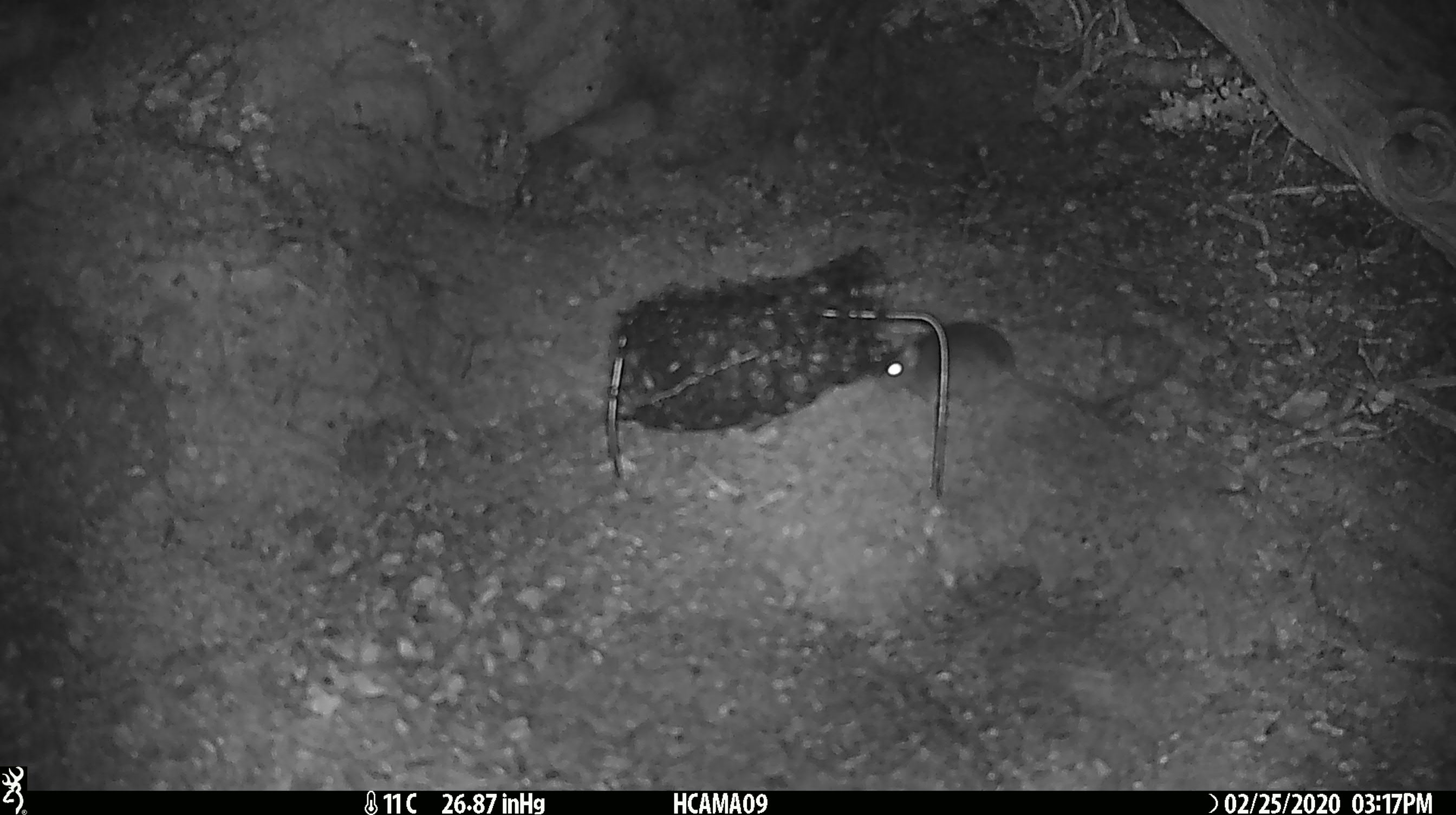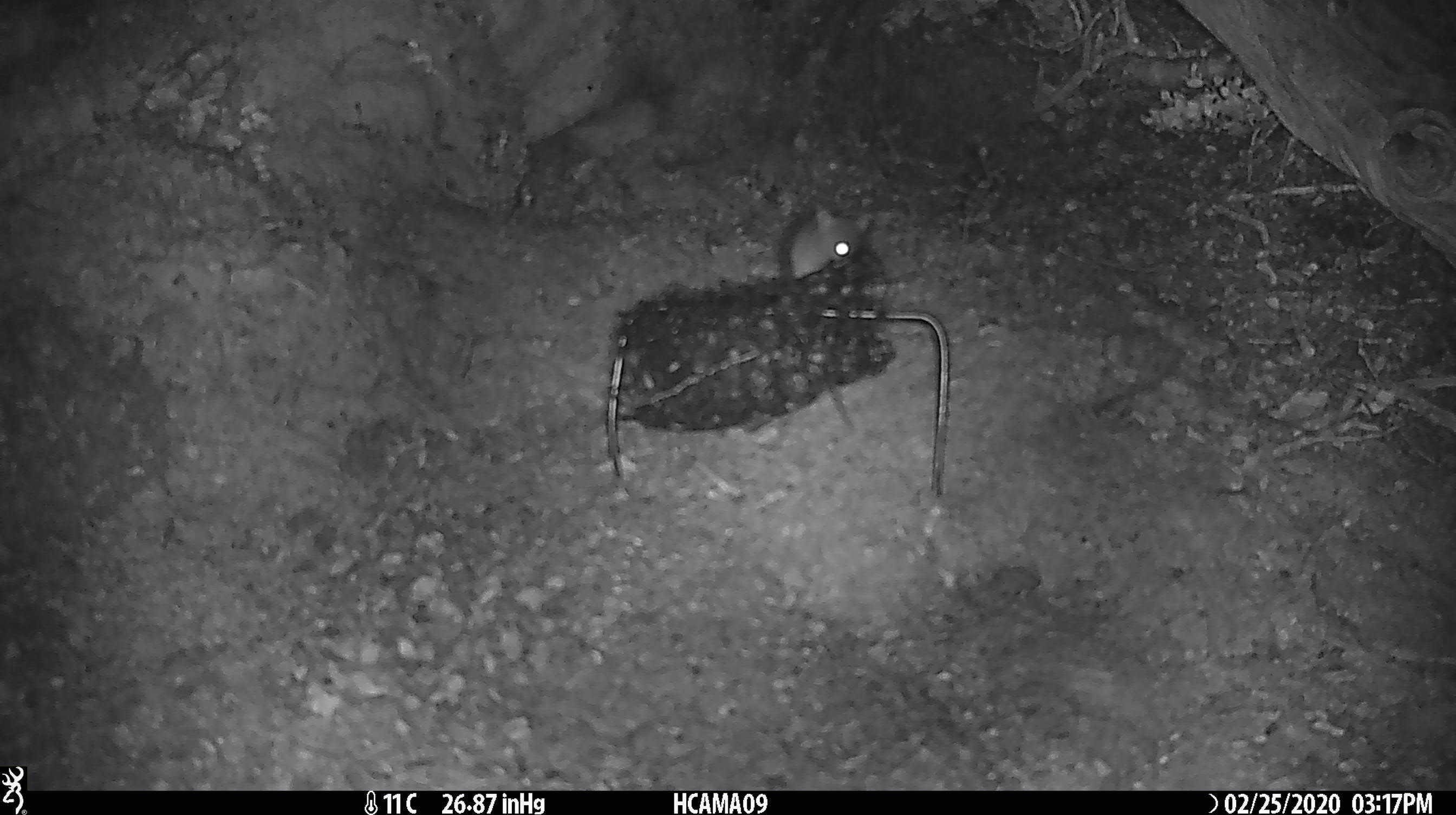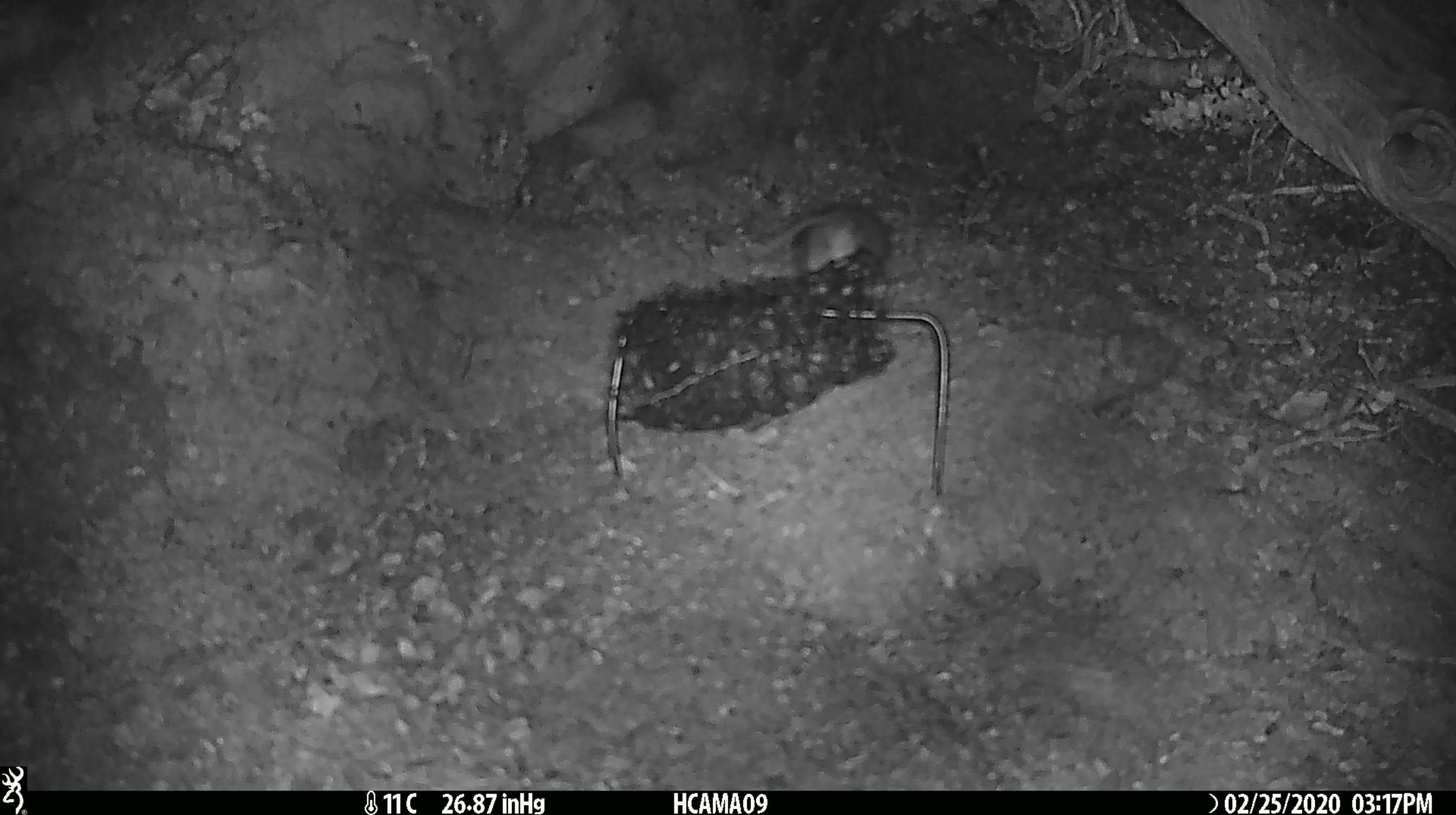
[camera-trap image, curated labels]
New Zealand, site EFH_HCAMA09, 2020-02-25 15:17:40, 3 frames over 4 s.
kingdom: Animalia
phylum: Chordata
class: Mammalia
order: Rodentia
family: Muridae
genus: Mus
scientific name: Mus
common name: mouse